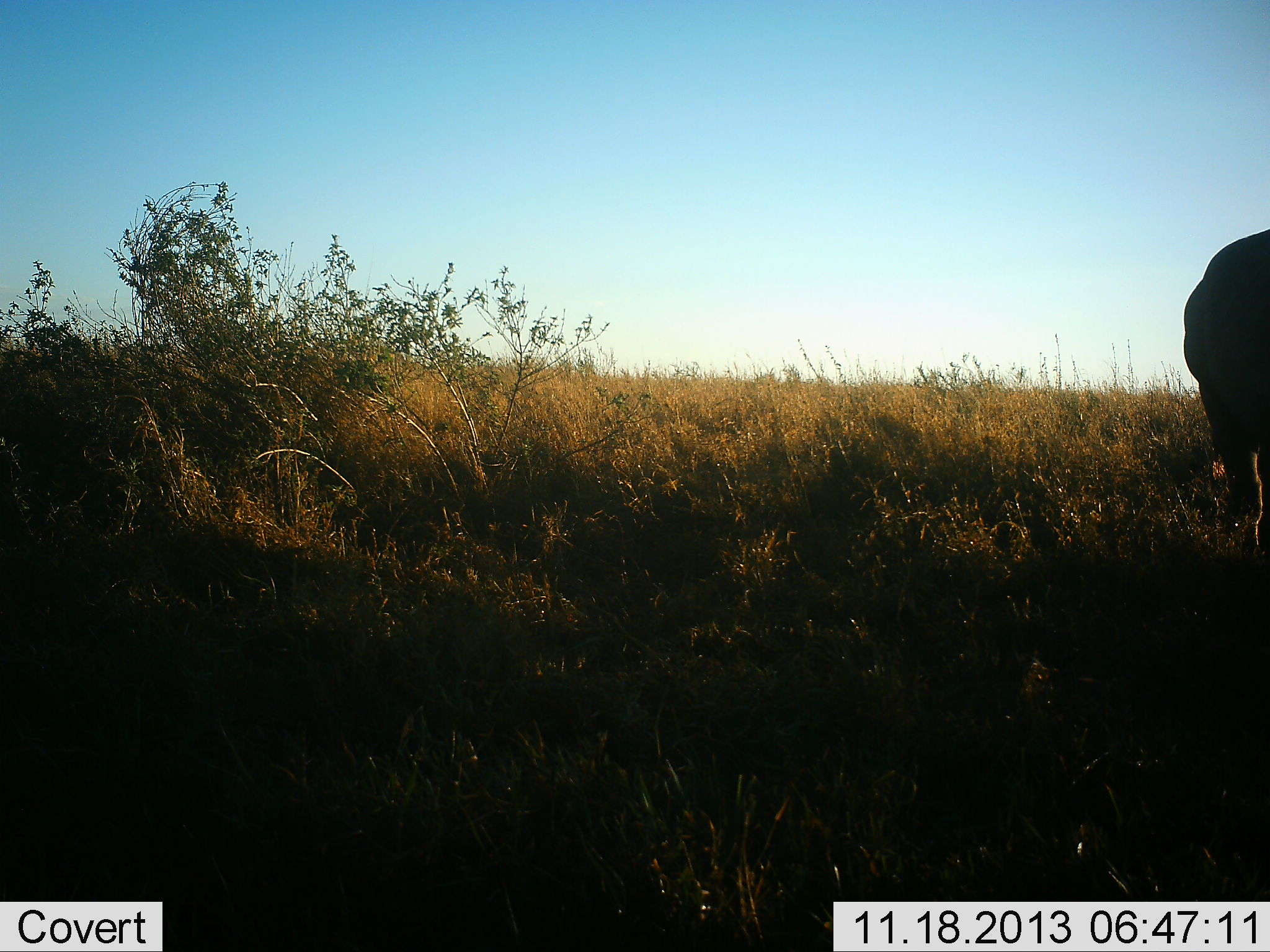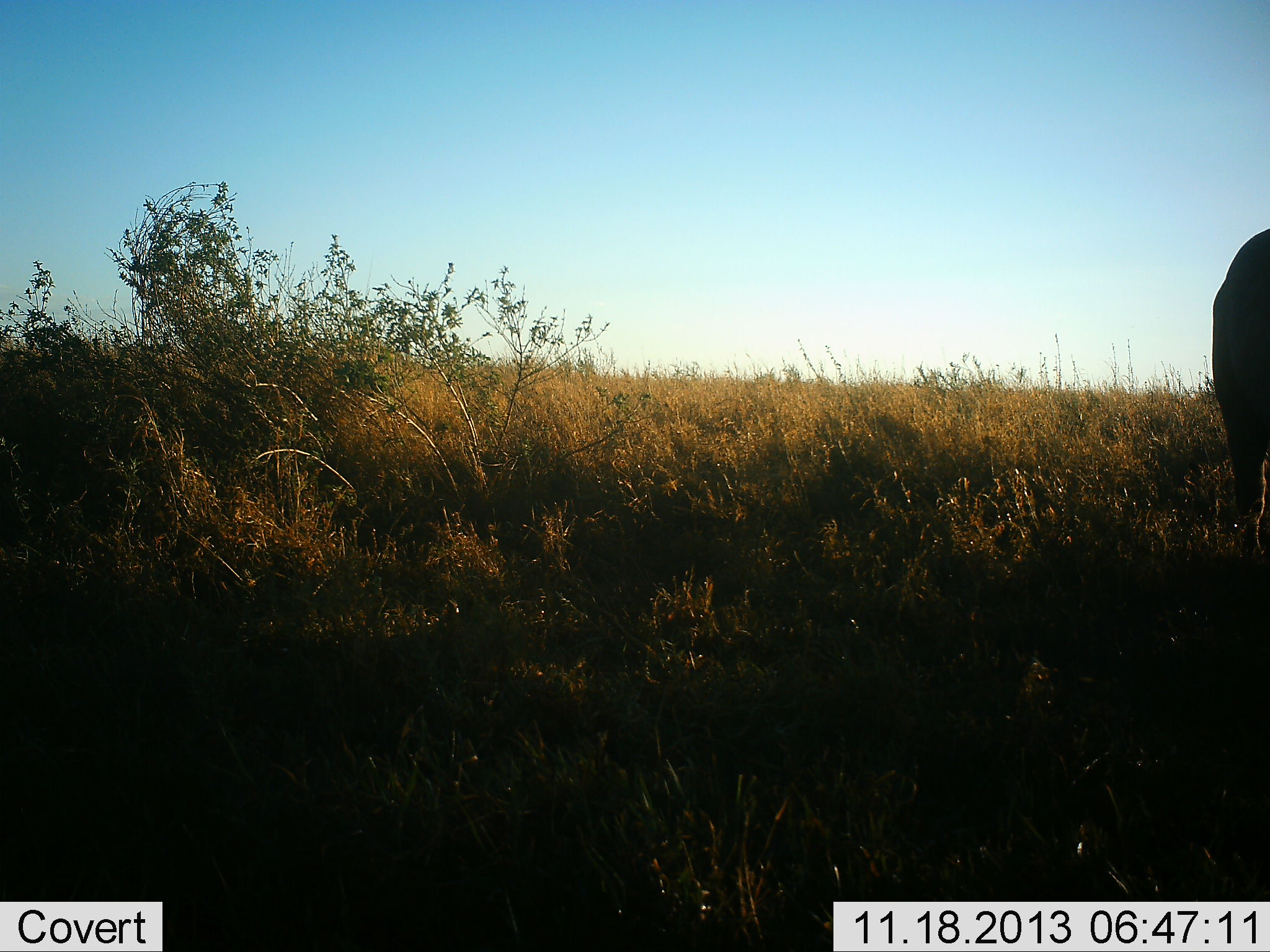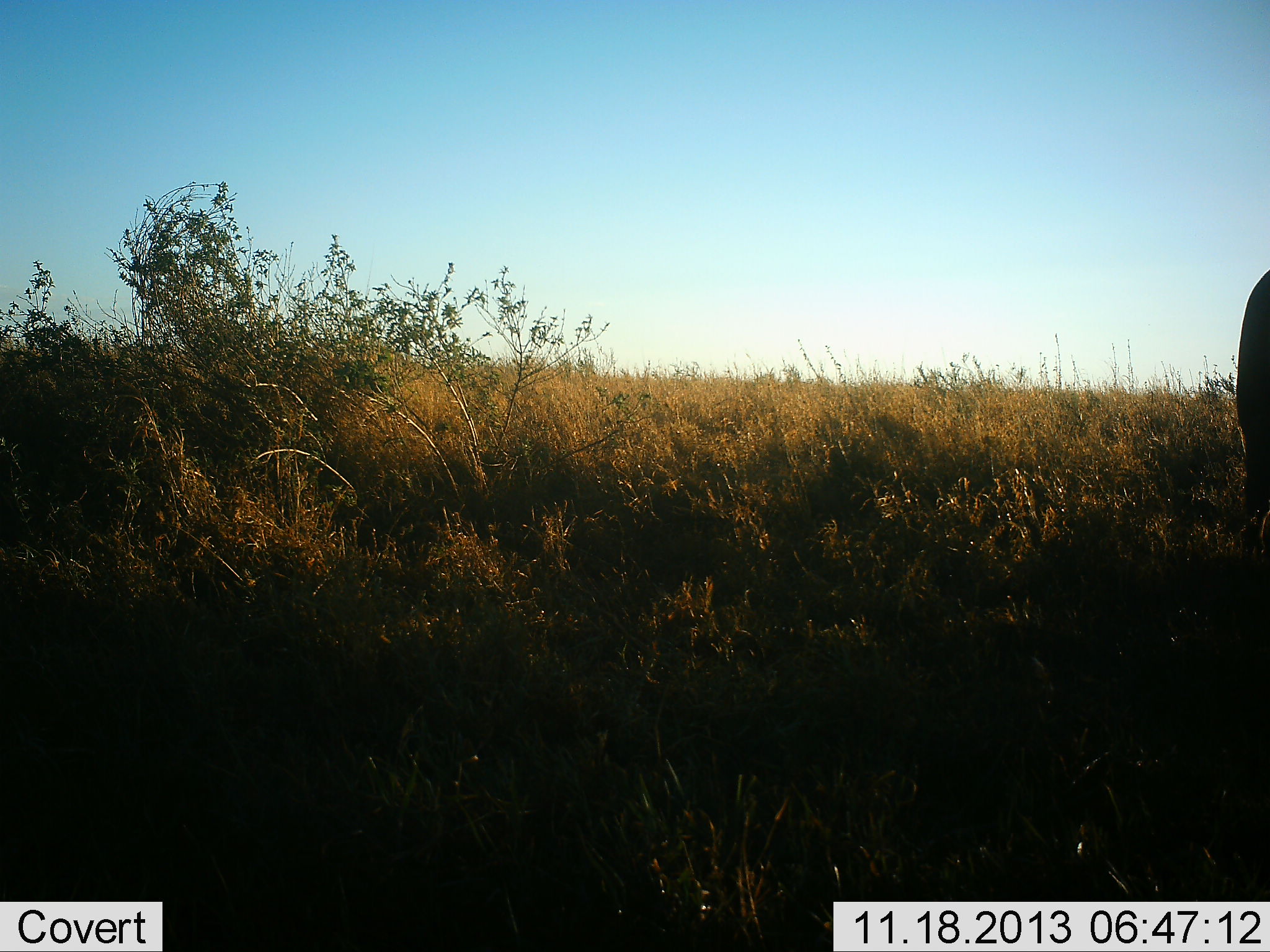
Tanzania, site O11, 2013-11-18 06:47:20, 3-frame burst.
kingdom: Animalia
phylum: Chordata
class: Mammalia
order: Artiodactyla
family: Bovidae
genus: Syncerus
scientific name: Syncerus caffer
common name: cape buffalo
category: buffalo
Buffalo (cape buffalo) (Syncerus caffer), count 1. Behavior (volunteer vote fractions): standing 43%, resting 0%, moving 43%, interacting 0%. Young present (vote fraction): 0%. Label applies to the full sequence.